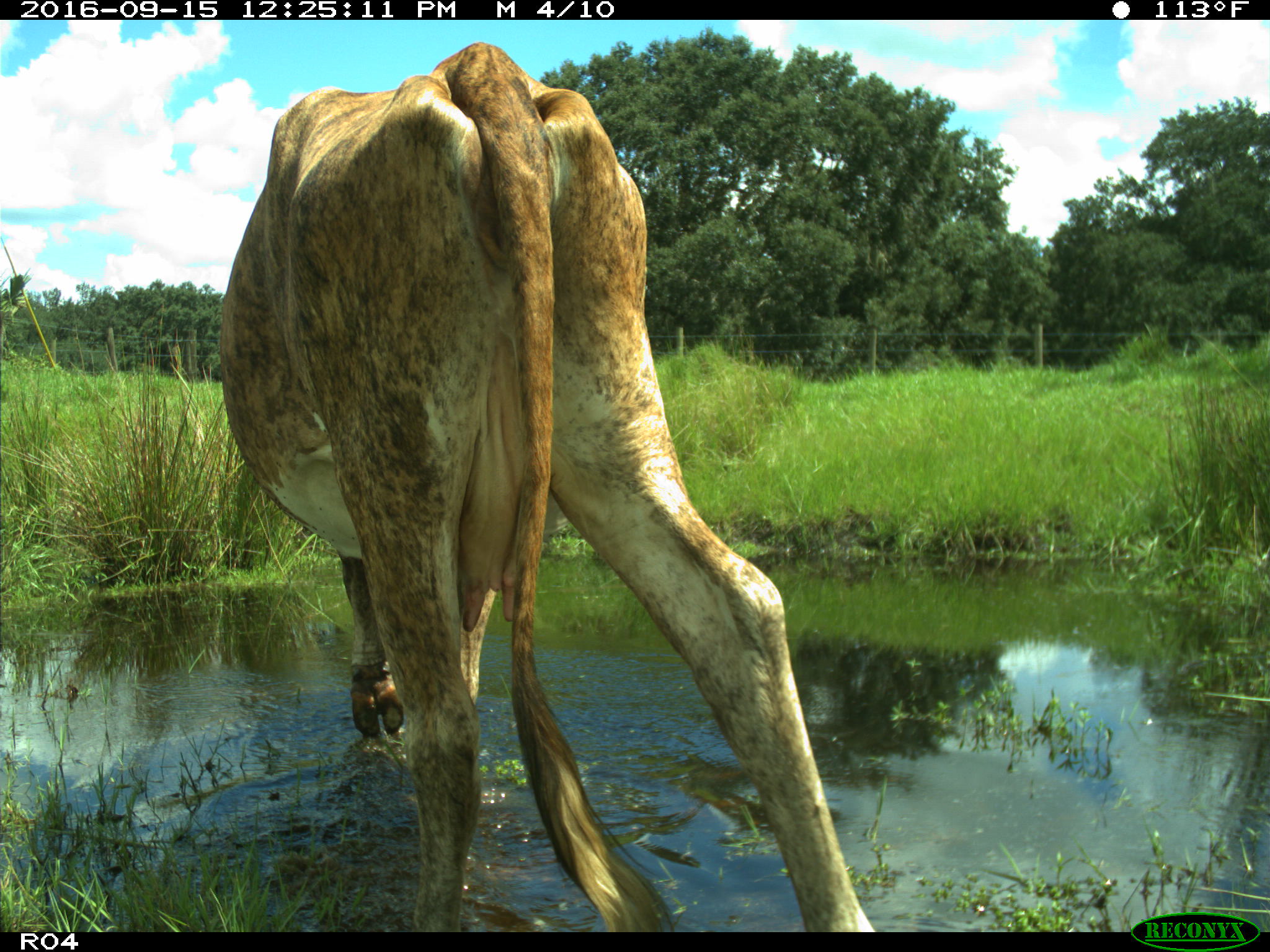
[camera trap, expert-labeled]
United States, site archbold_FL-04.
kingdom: Animalia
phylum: Chordata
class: Mammalia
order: Artiodactyla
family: Bovidae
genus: Bos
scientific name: Bos taurus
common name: domestic cow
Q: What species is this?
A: Bos taurus (domestic cow).